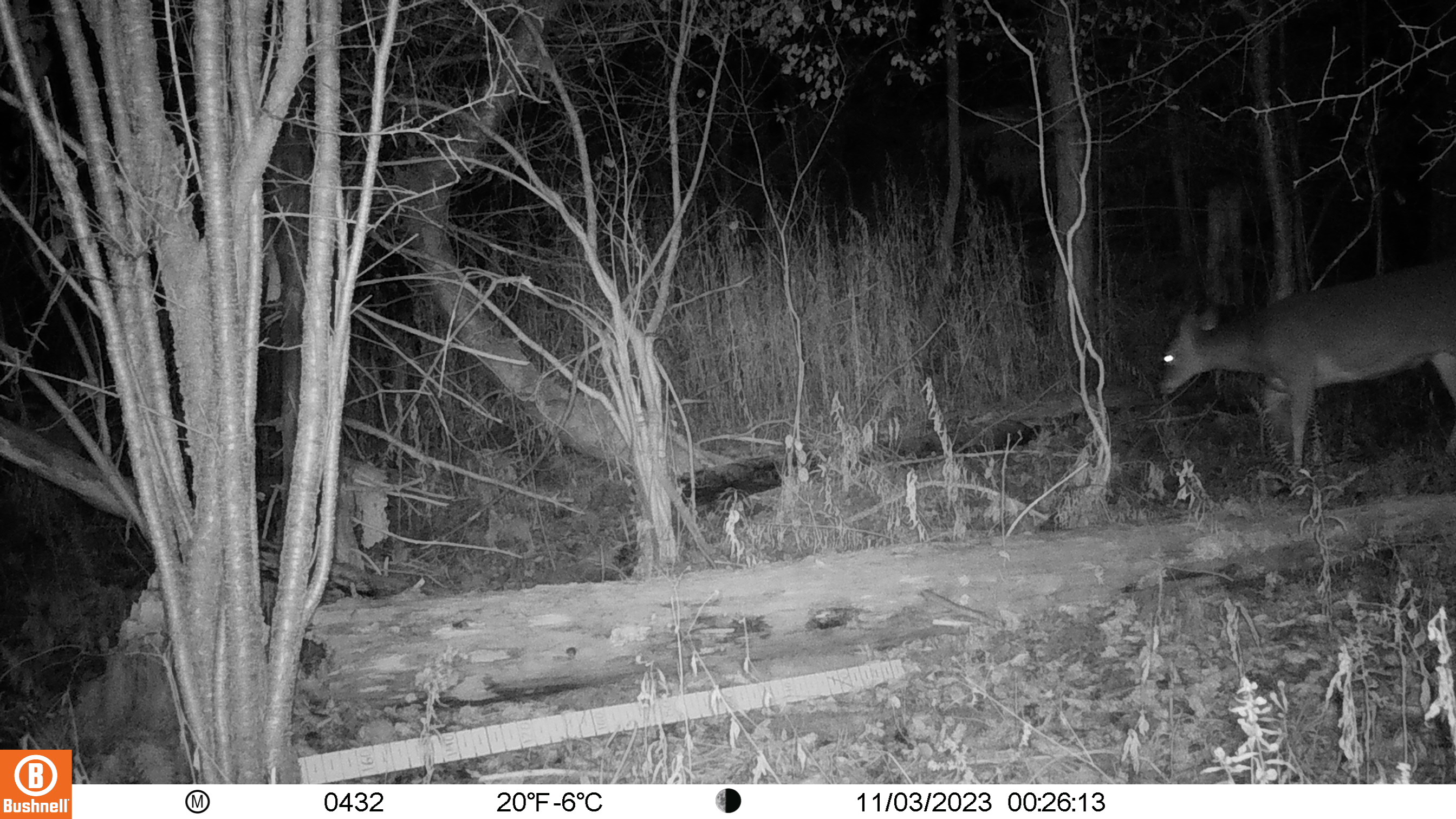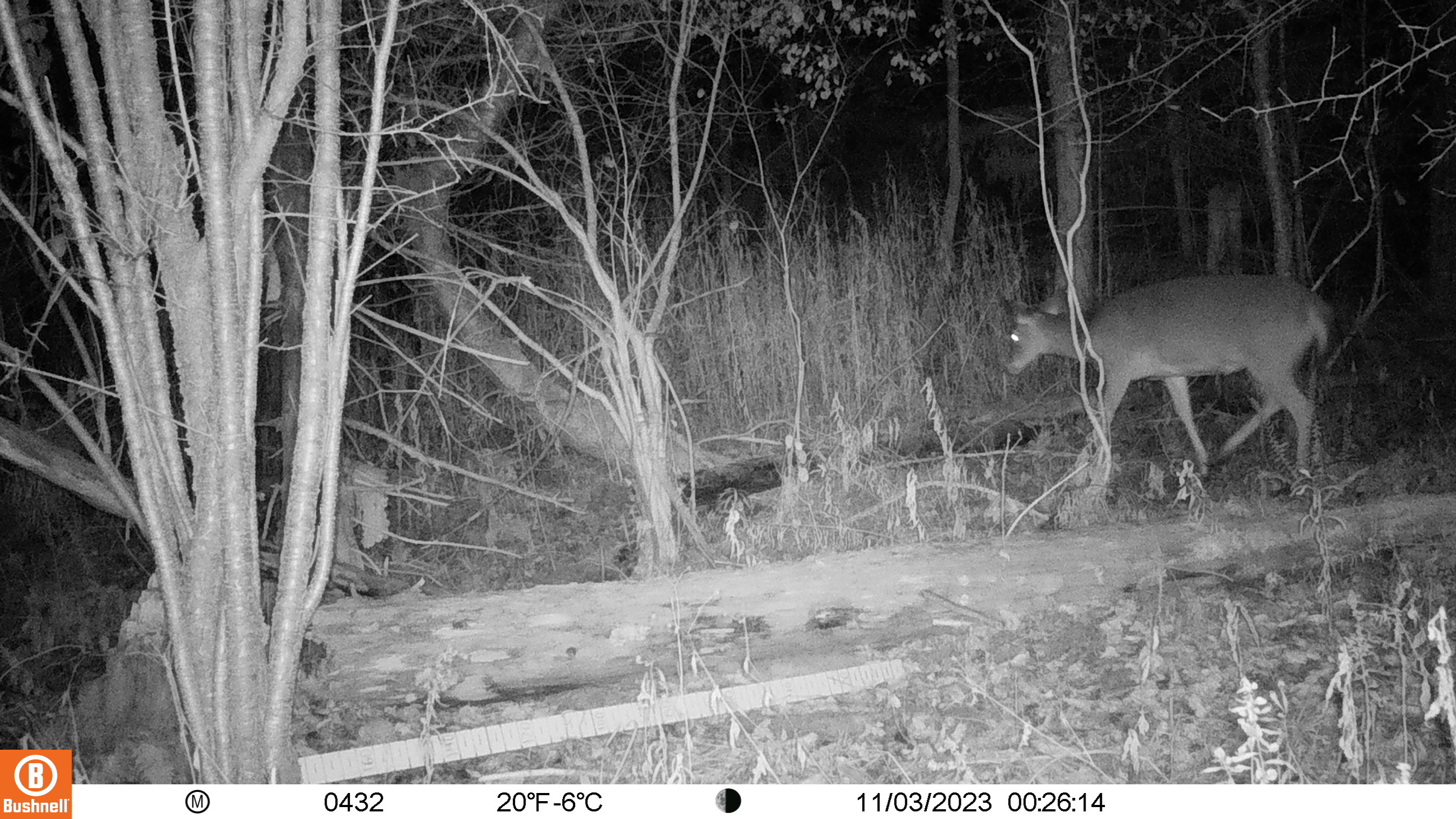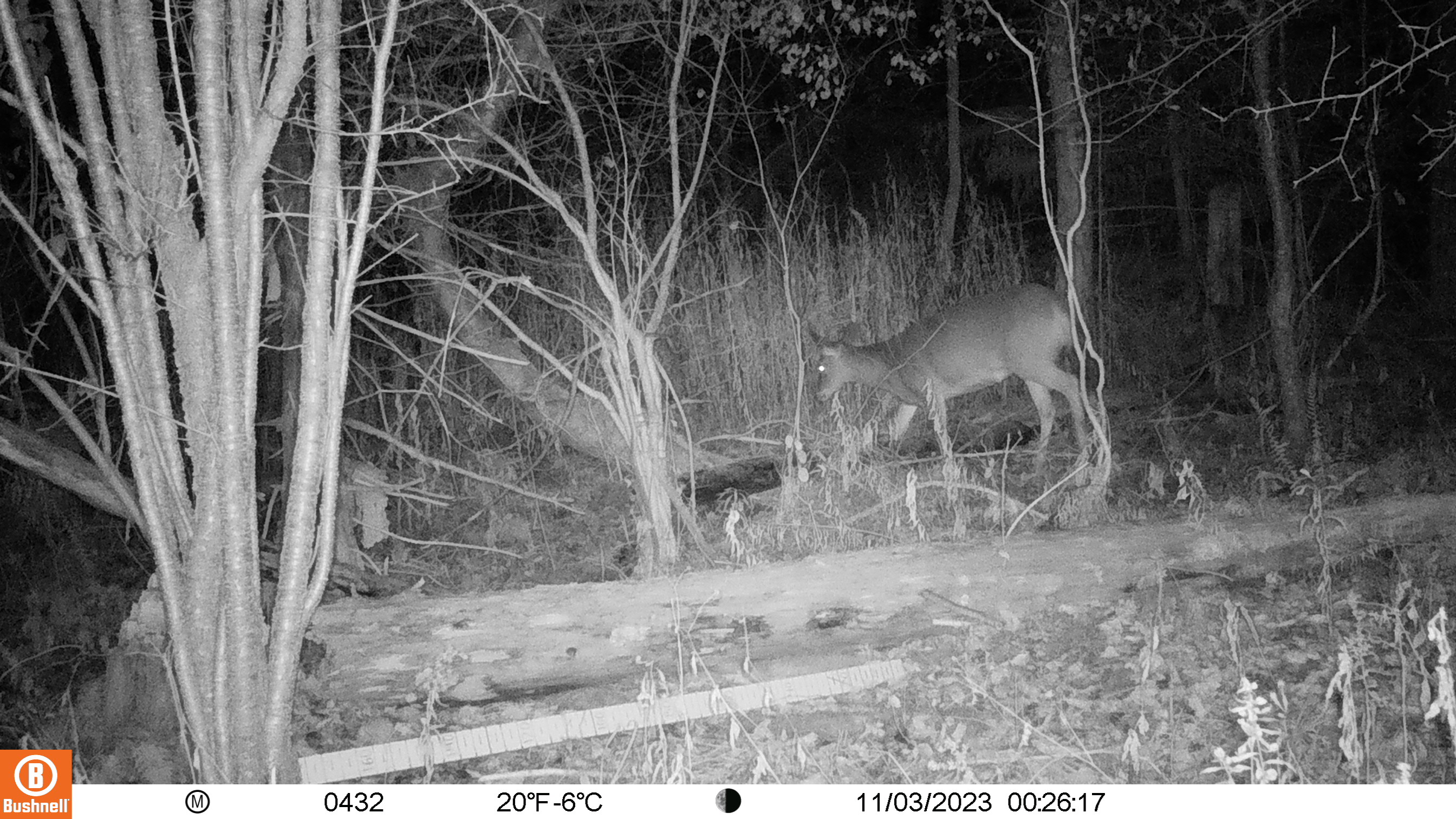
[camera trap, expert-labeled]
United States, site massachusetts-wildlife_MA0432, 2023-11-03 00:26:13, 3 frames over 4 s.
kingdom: Animalia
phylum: Chordata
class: Mammalia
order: Artiodactyla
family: Cervidae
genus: Odocoileus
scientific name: Odocoileus virginianus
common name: white-tailed deer